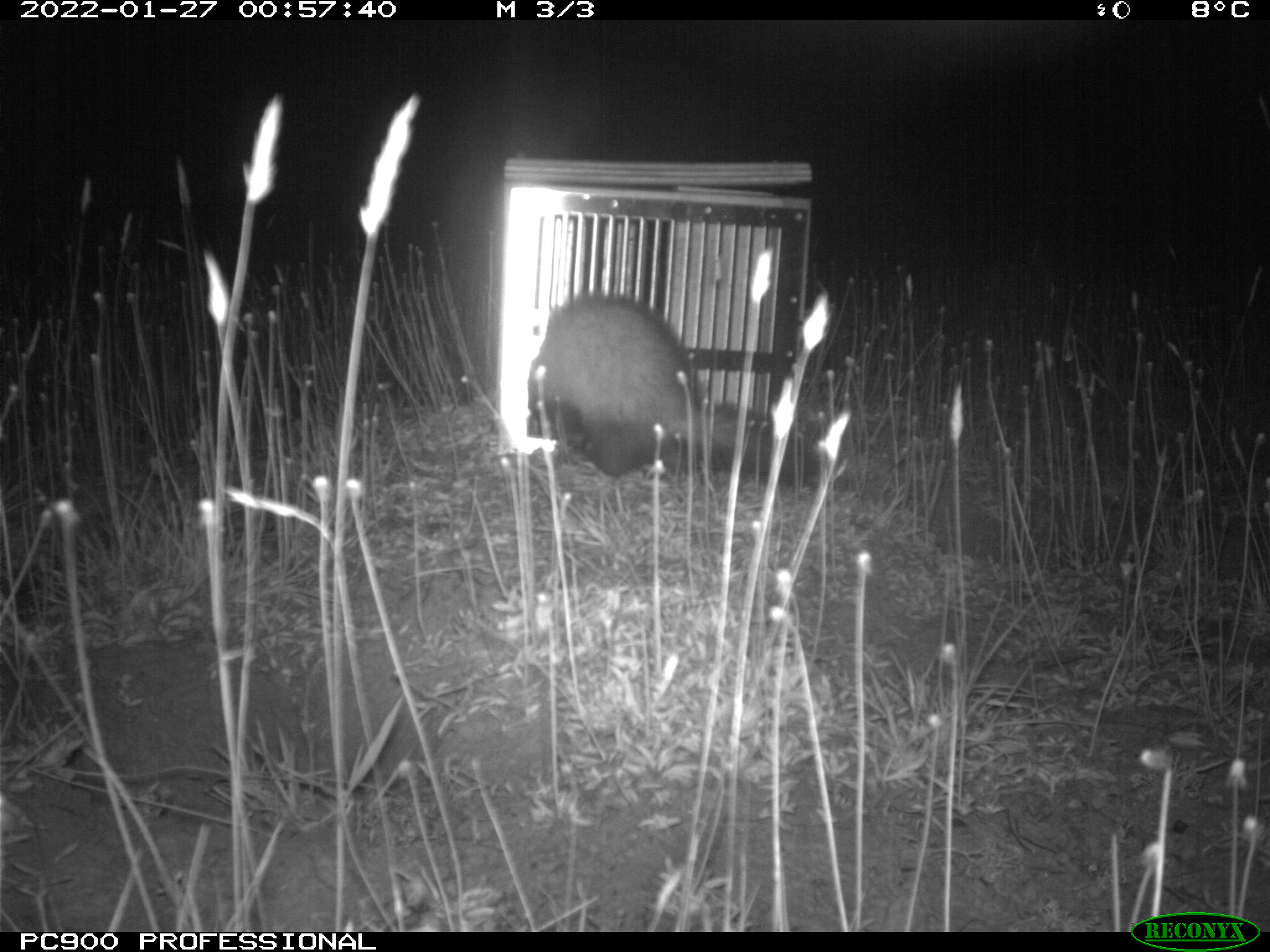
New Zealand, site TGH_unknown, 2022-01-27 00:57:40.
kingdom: Animalia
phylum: Chordata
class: Mammalia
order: Carnivora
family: Mustelidae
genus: Mustela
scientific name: Mustela furo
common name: ferret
Ferret (Mustela furo).